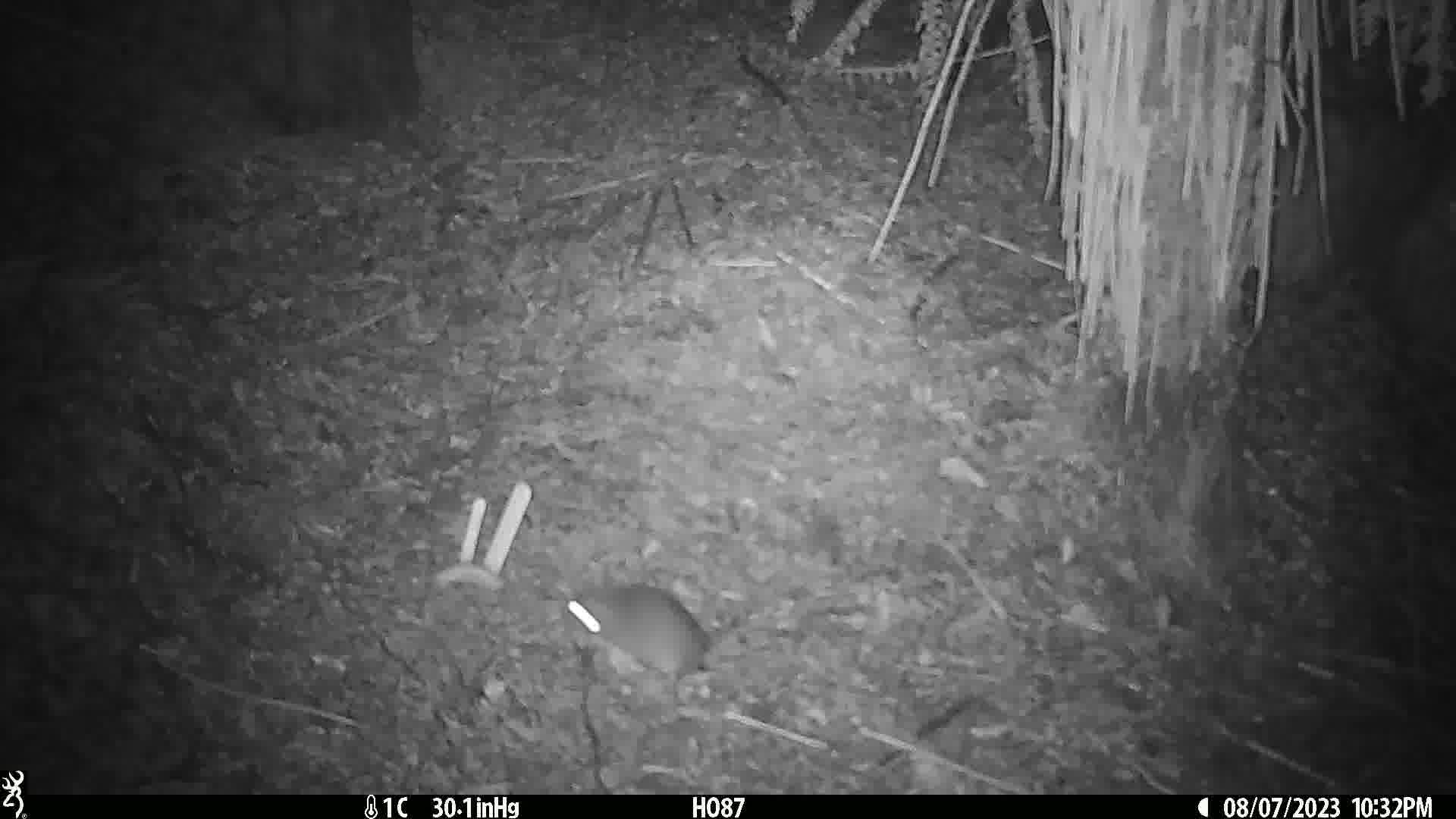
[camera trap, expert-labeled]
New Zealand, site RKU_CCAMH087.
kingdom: Animalia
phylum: Chordata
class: Mammalia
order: Rodentia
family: Muridae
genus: Rattus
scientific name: Rattus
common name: rat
Rat (Rattus).